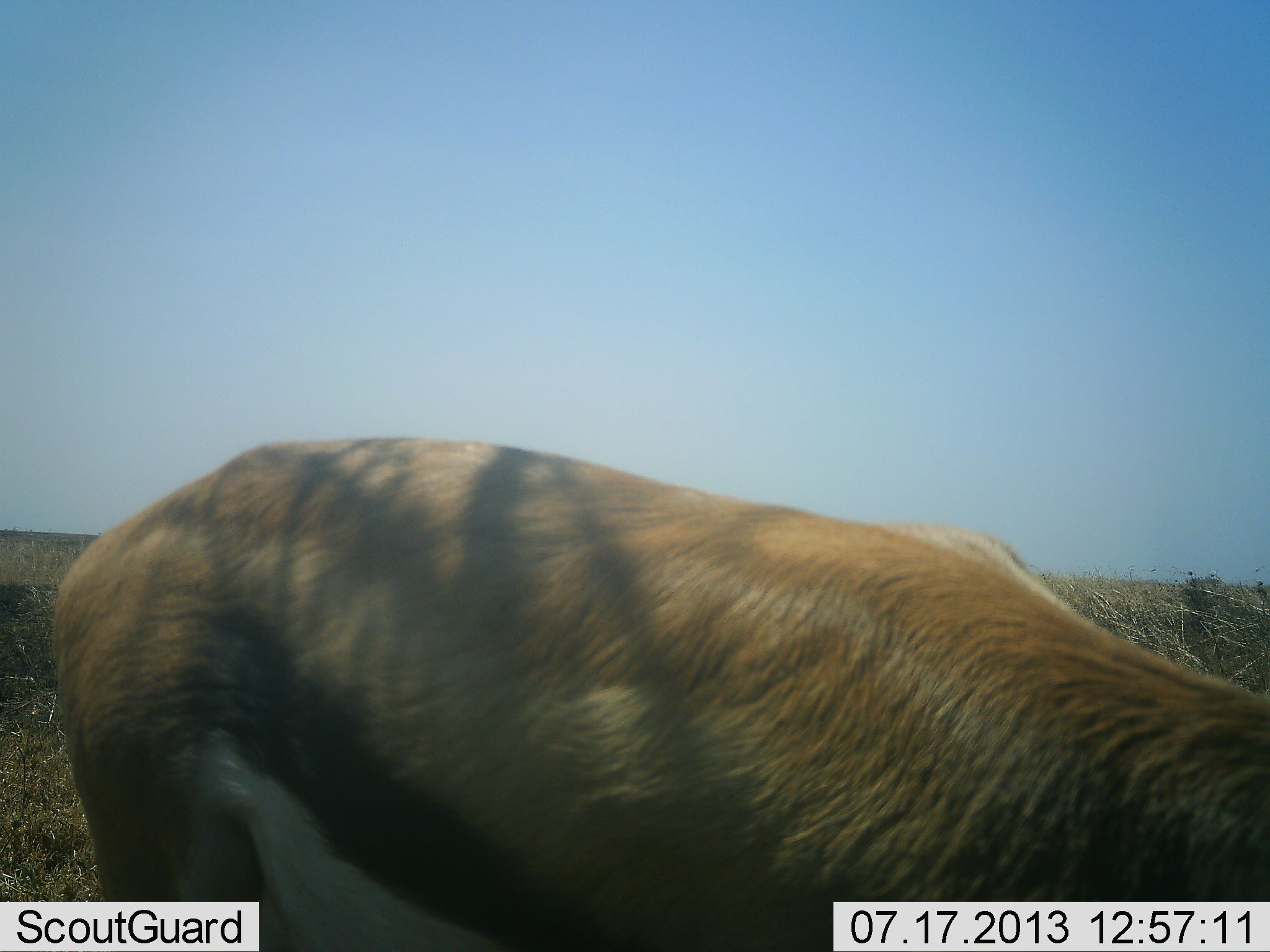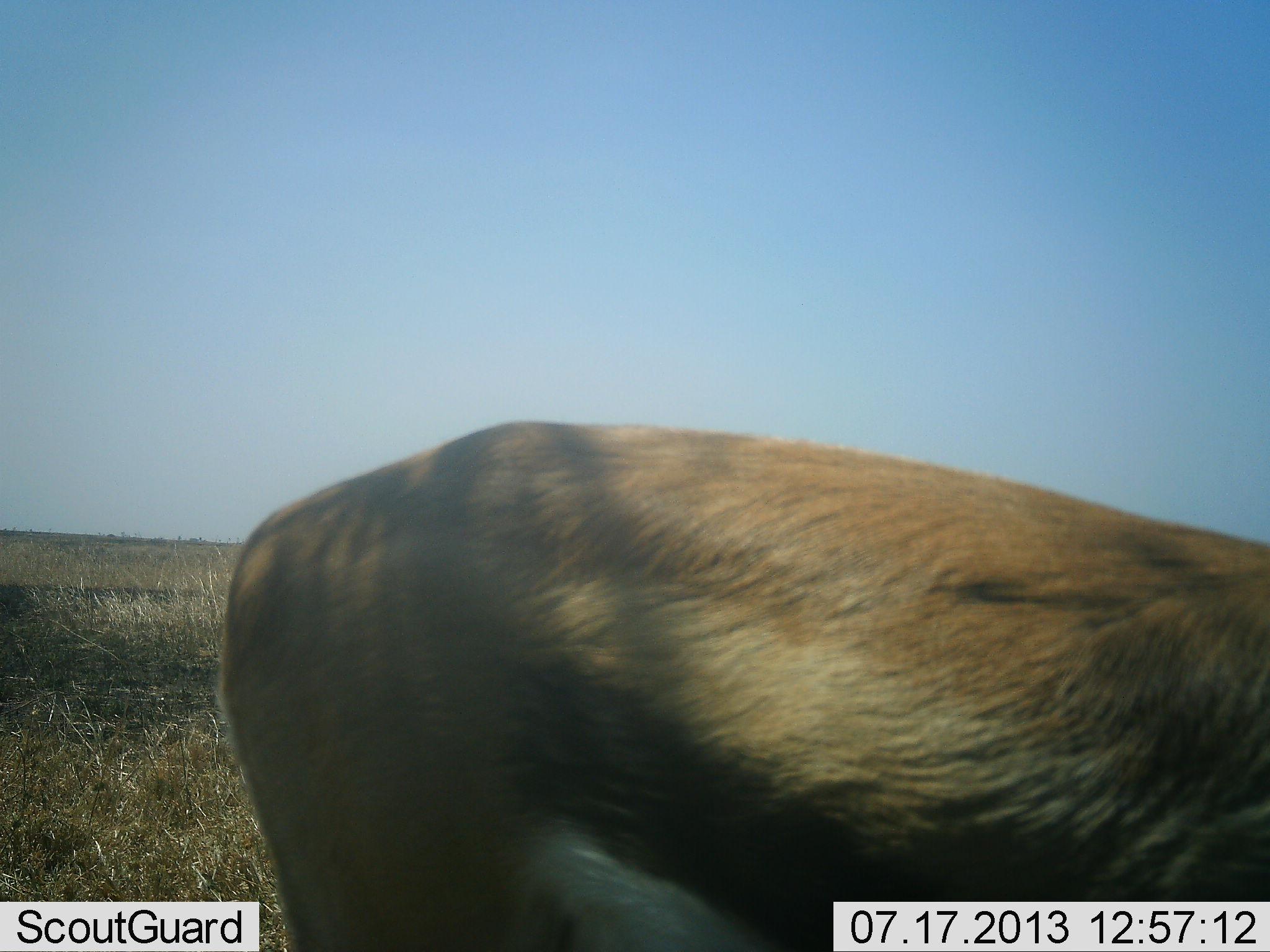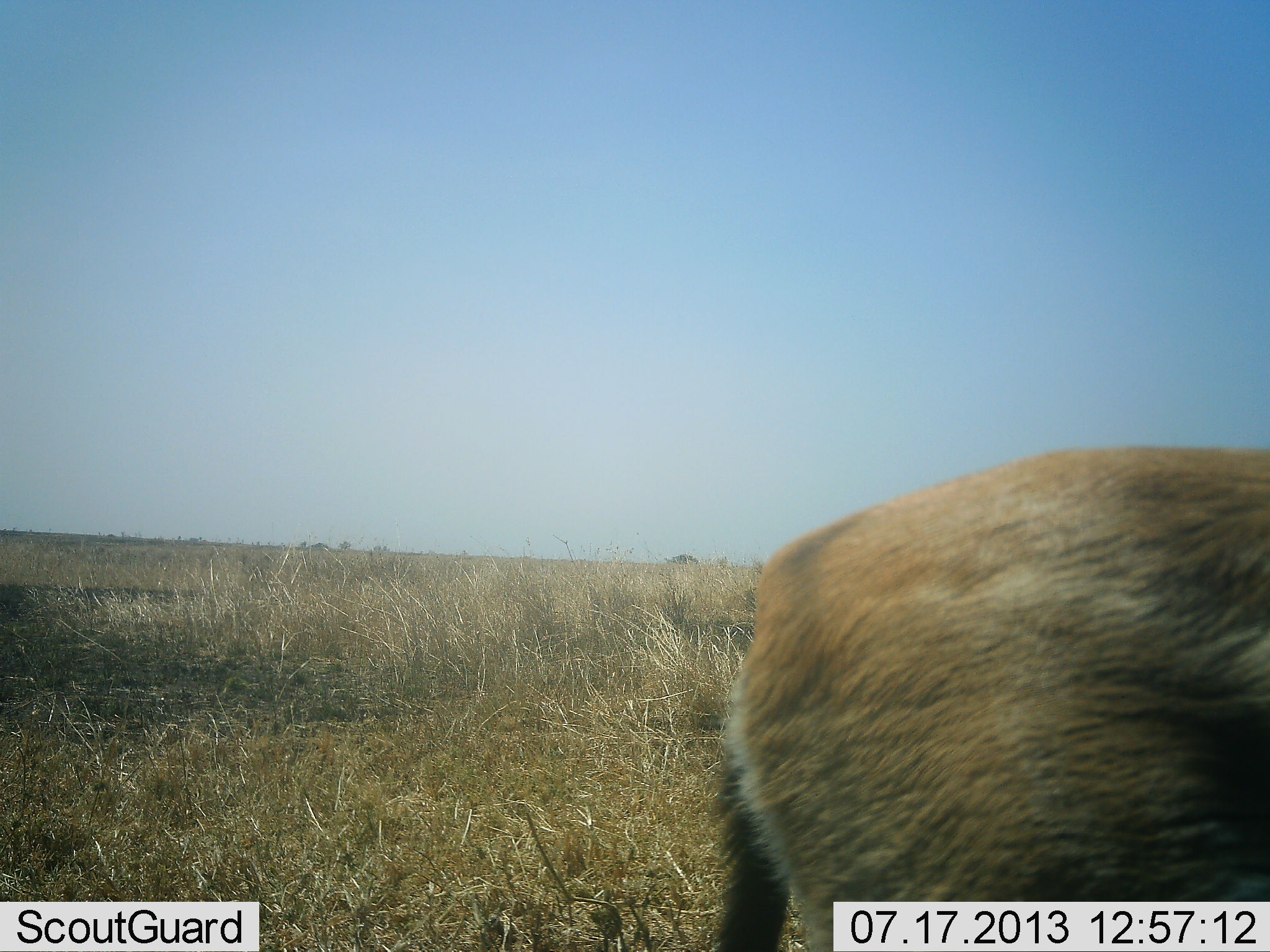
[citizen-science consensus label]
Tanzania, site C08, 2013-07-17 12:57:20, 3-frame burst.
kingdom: Animalia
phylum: Chordata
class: Mammalia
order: Artiodactyla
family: Bovidae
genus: Eudorcas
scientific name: Eudorcas thomsonii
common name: thomson's gazelle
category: gazellethomsons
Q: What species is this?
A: Gazellethomsons (thomson's gazelle) (Eudorcas thomsonii).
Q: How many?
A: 1.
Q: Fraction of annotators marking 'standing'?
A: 25%.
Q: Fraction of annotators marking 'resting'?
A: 0%.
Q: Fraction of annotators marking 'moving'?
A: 64%.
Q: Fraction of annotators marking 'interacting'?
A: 0%.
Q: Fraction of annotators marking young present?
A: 0%.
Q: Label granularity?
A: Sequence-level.